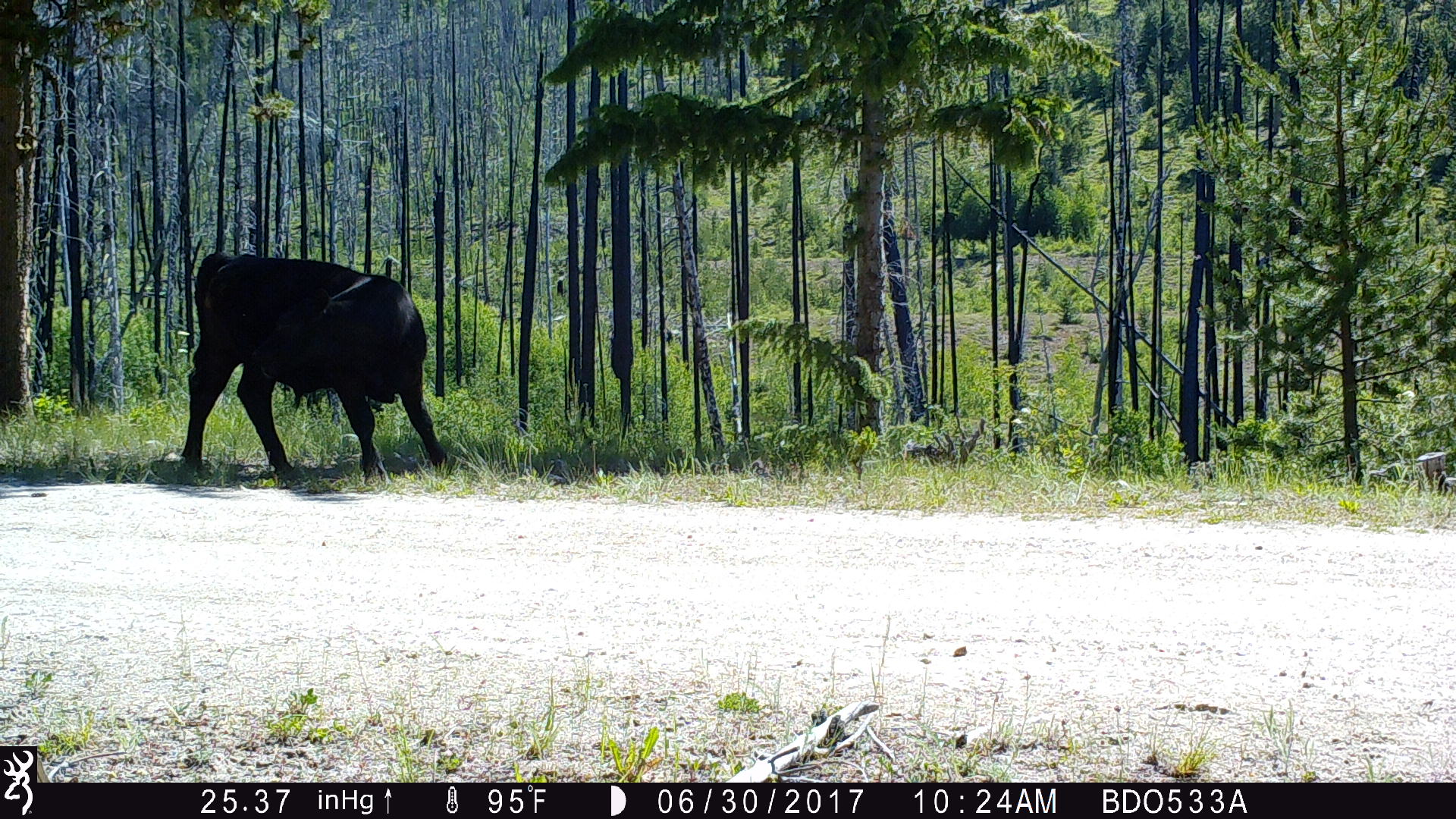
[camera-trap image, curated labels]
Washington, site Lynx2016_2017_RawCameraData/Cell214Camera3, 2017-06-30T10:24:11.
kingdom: Animalia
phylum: Chordata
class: Mammalia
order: Artiodactyla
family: Bovidae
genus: Bos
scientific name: Bos taurus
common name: domestic cattle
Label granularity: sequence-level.